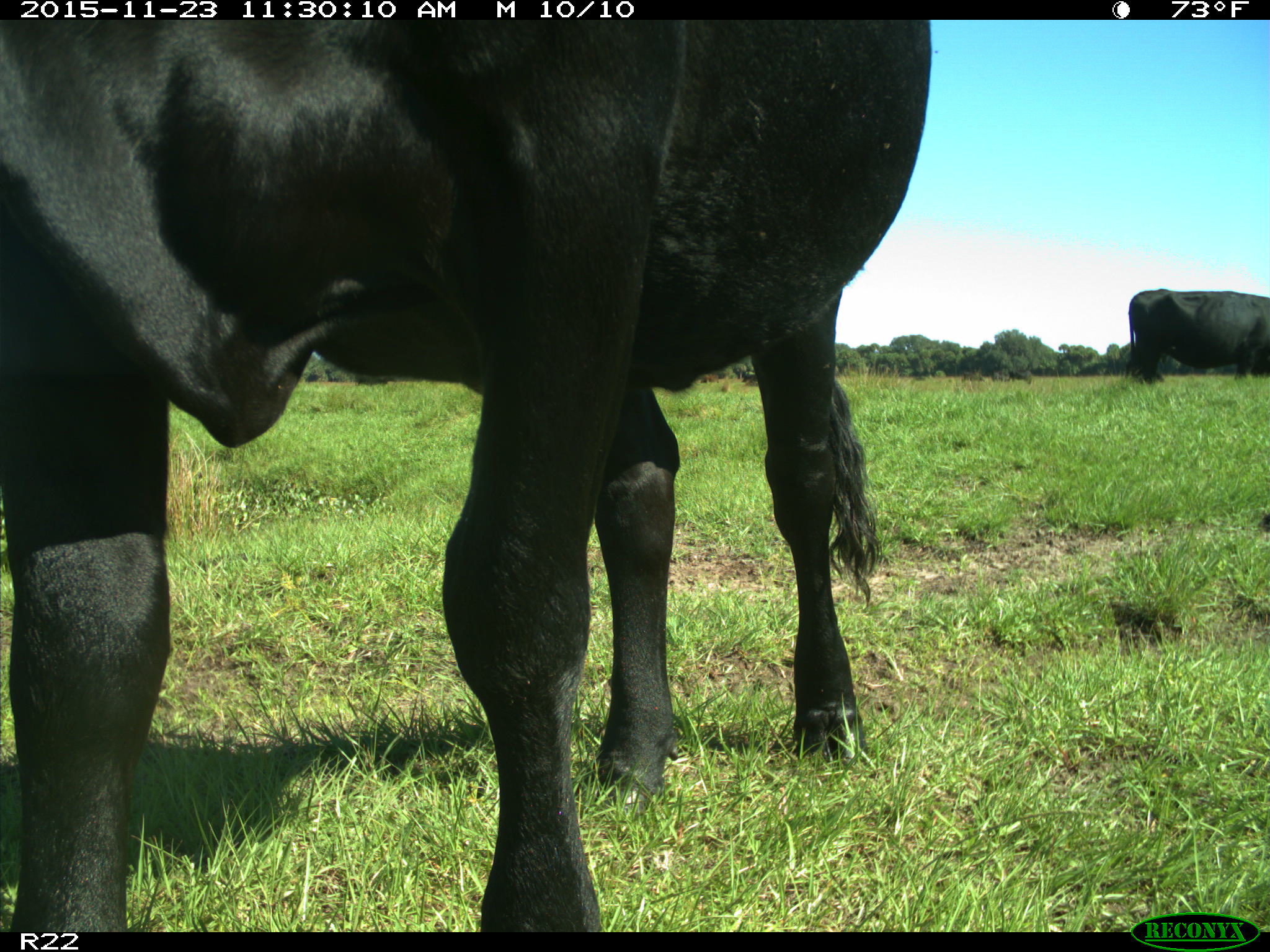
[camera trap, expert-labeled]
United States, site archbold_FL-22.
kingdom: Animalia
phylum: Chordata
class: Mammalia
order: Artiodactyla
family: Bovidae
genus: Bos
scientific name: Bos taurus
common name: domestic cow